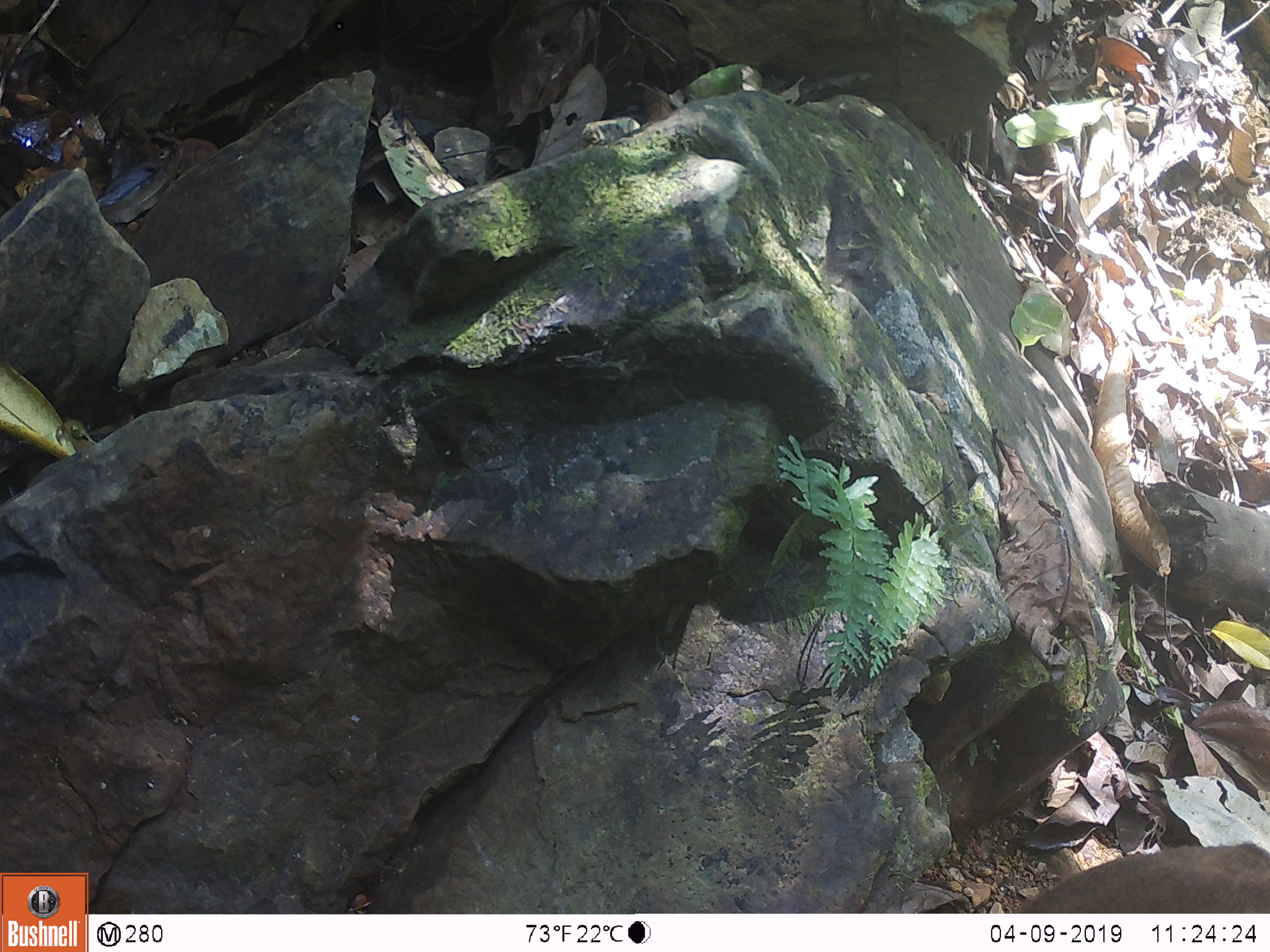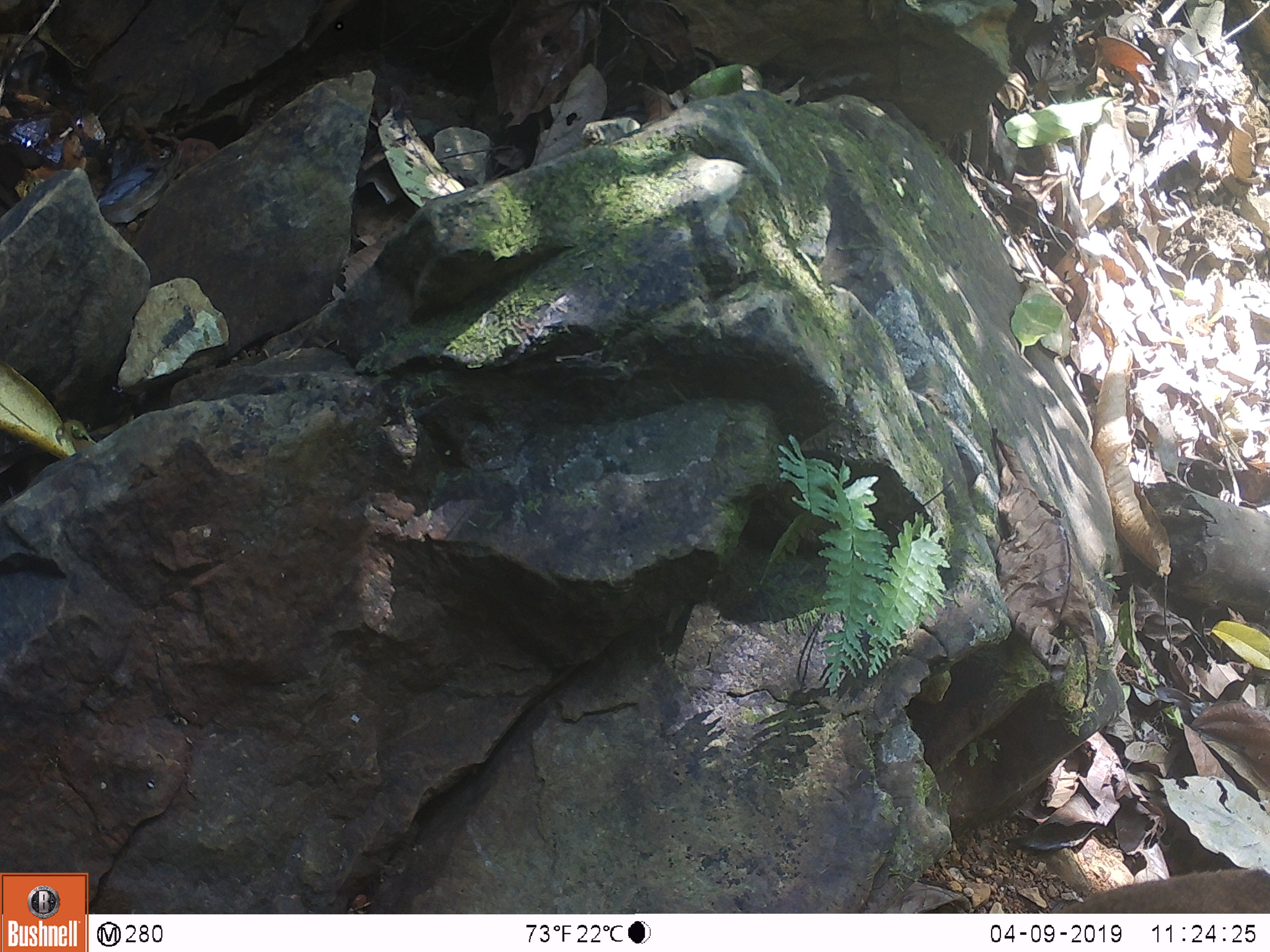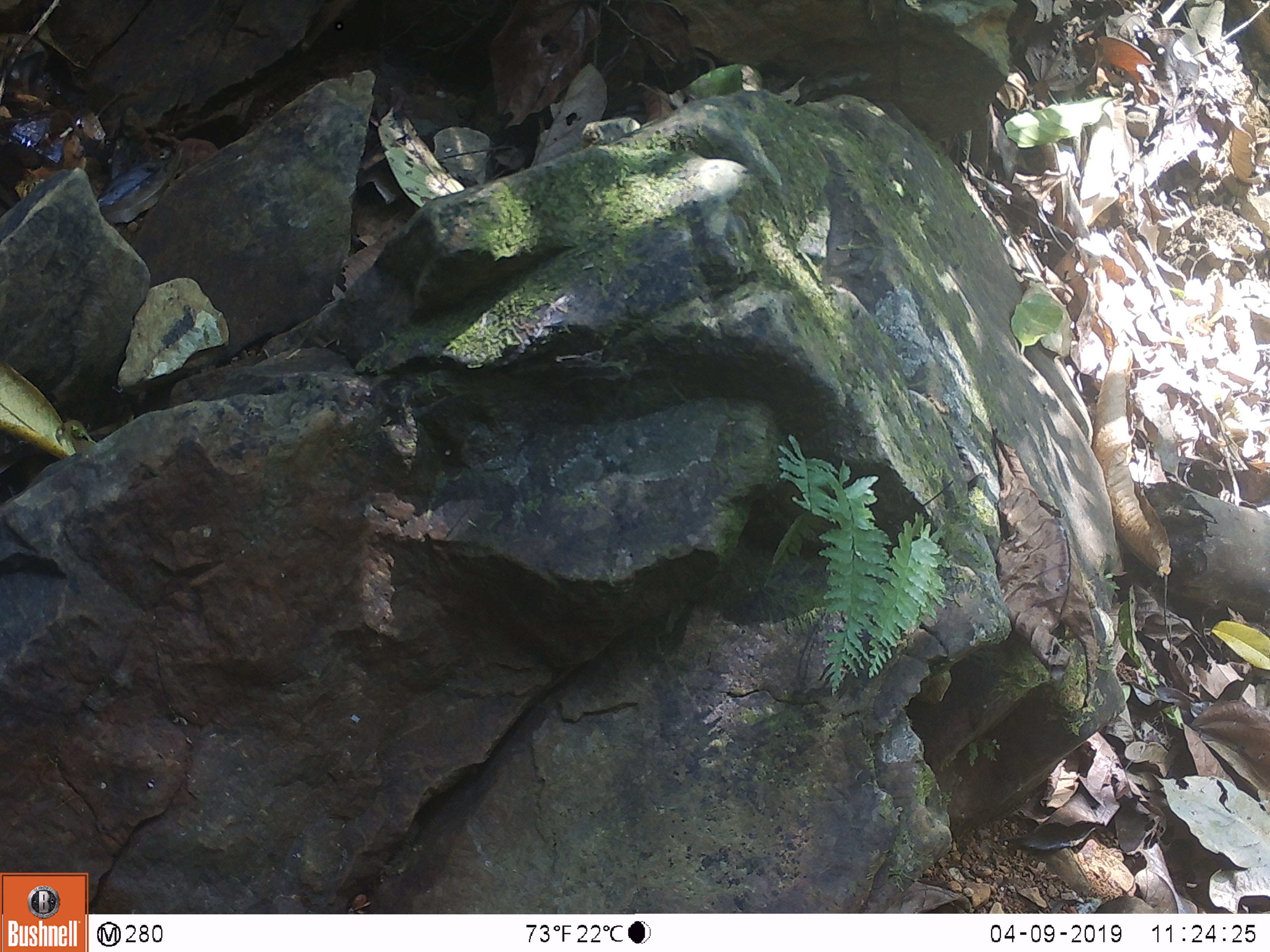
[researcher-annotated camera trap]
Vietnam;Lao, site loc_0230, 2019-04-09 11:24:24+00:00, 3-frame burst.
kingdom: Animalia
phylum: Chordata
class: Mammalia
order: Artiodactyla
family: Cervidae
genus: Muntiacus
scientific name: Muntiacus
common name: muntjacs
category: unidentified muntjac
Unidentified muntjac (muntjacs) (Muntiacus). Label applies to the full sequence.